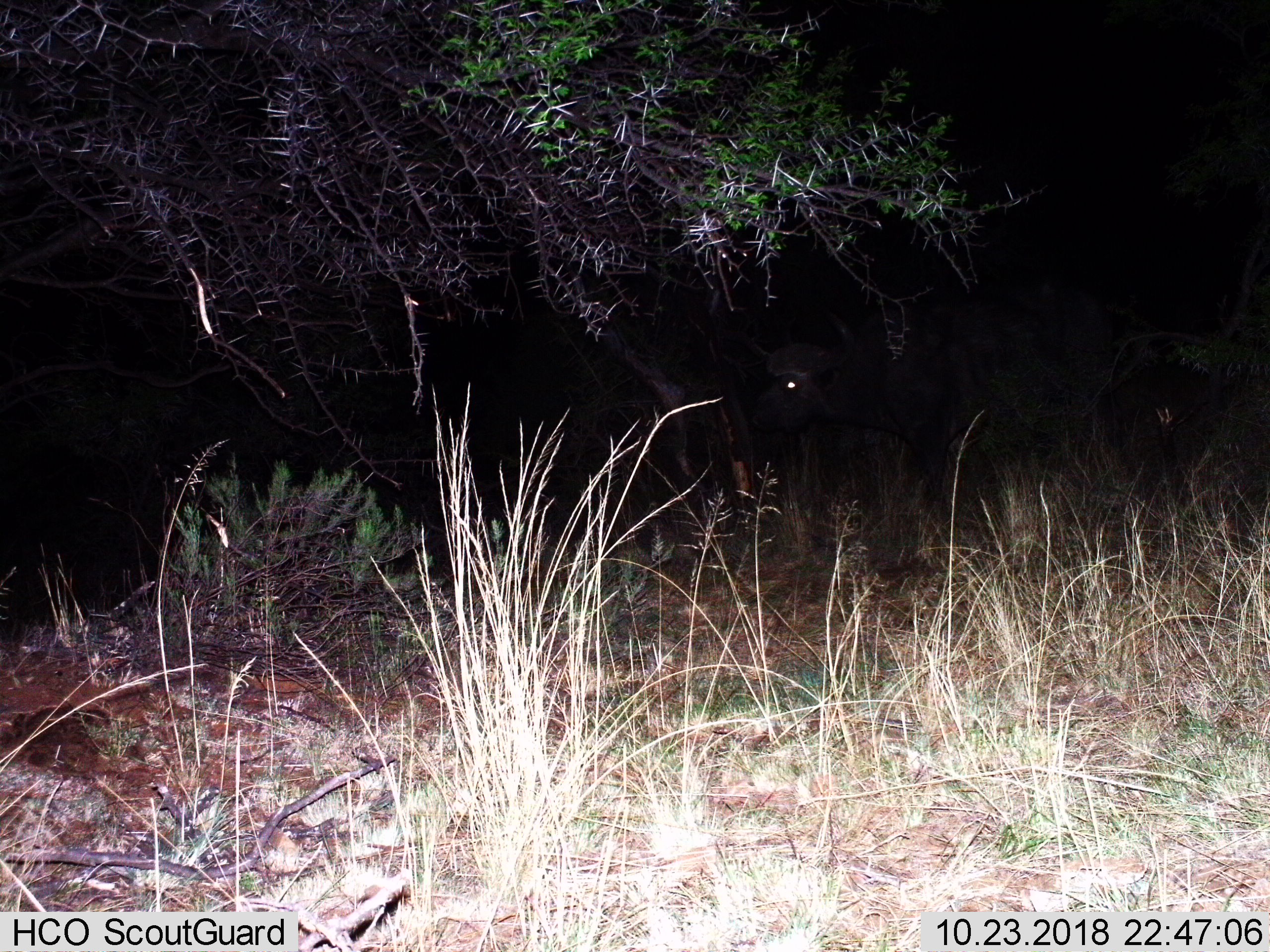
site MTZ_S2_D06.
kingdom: Animalia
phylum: Chordata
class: Mammalia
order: Artiodactyla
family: Bovidae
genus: Syncerus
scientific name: Syncerus caffer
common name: african buffalo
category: buffalo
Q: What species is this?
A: Buffalo (african buffalo) (Syncerus caffer).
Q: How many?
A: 1.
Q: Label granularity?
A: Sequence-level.